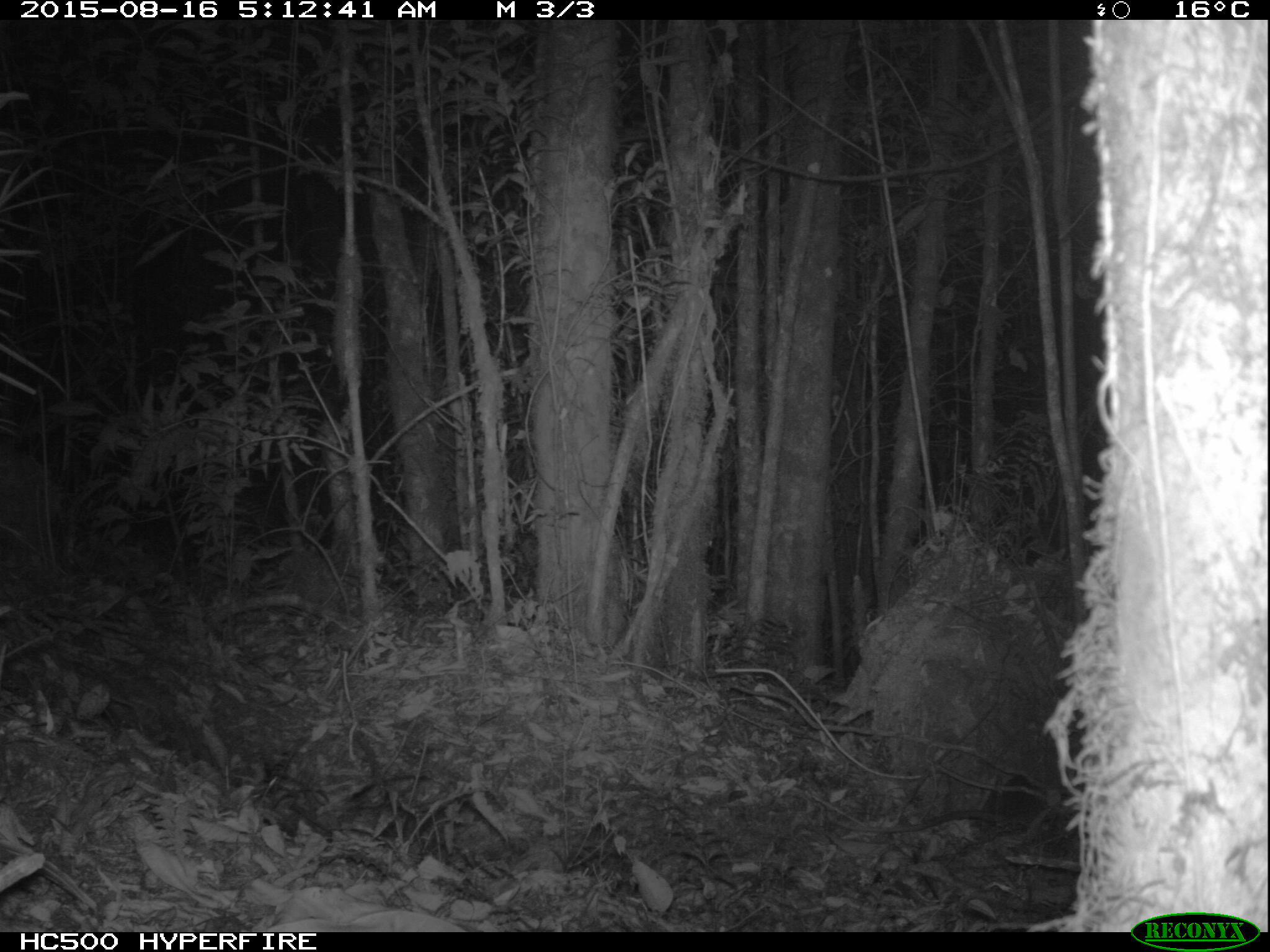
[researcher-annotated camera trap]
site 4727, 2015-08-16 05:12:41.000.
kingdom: Animalia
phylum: Chordata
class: Mammalia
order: Rodentia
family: Nesomyidae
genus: Cricetomys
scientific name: Cricetomys gambianus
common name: african giant pouched rat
Cricetomys gambianus (african giant pouched rat), count 1.